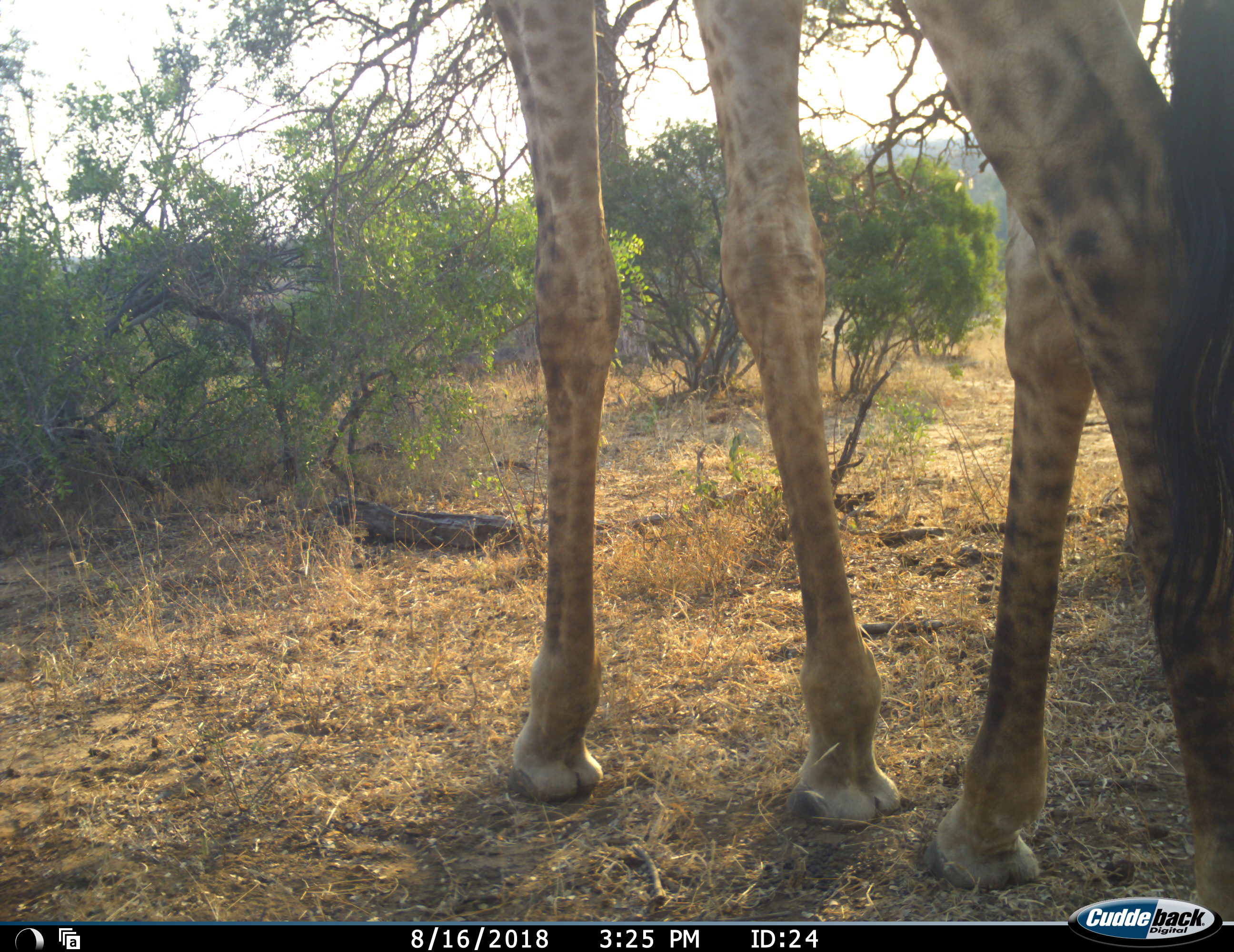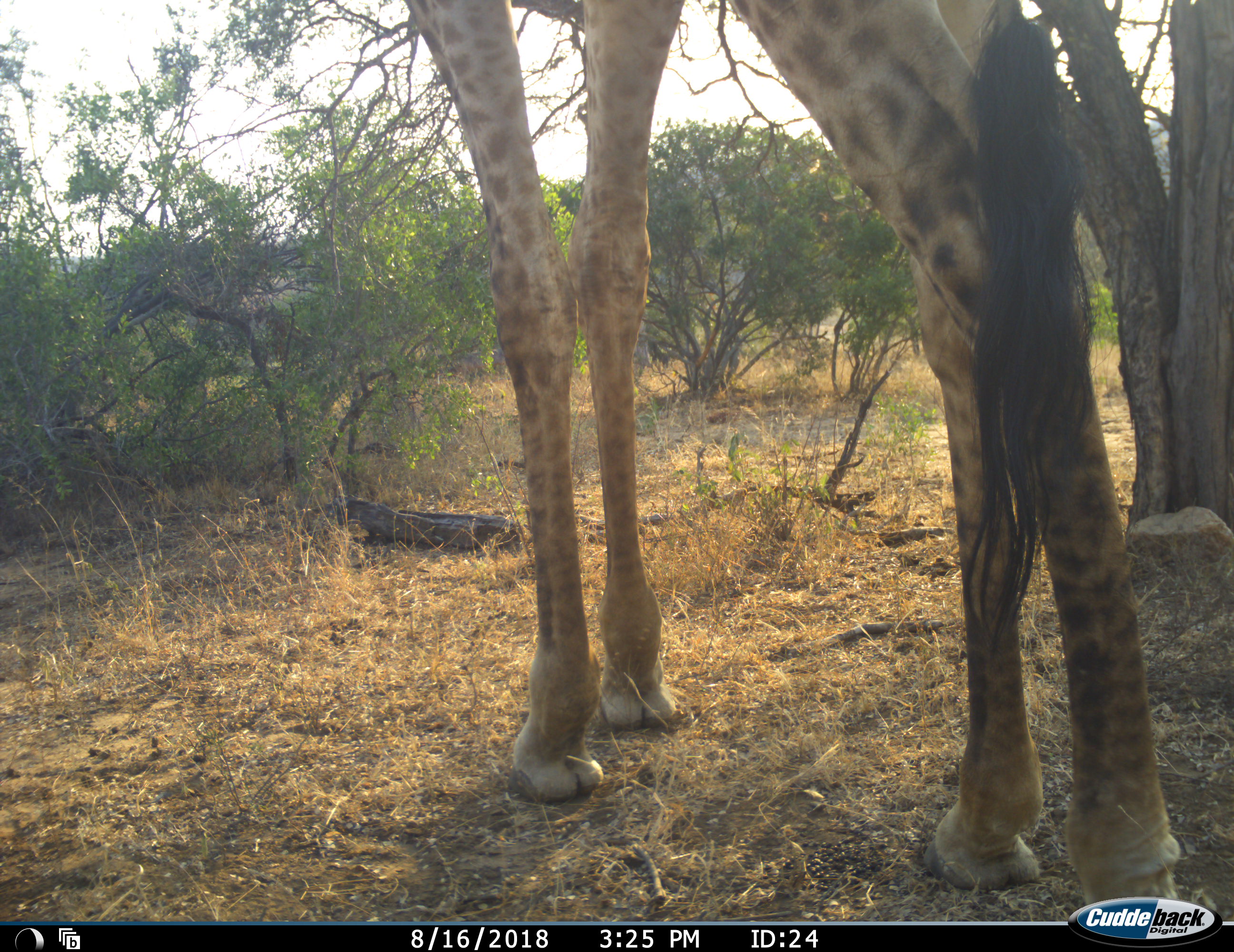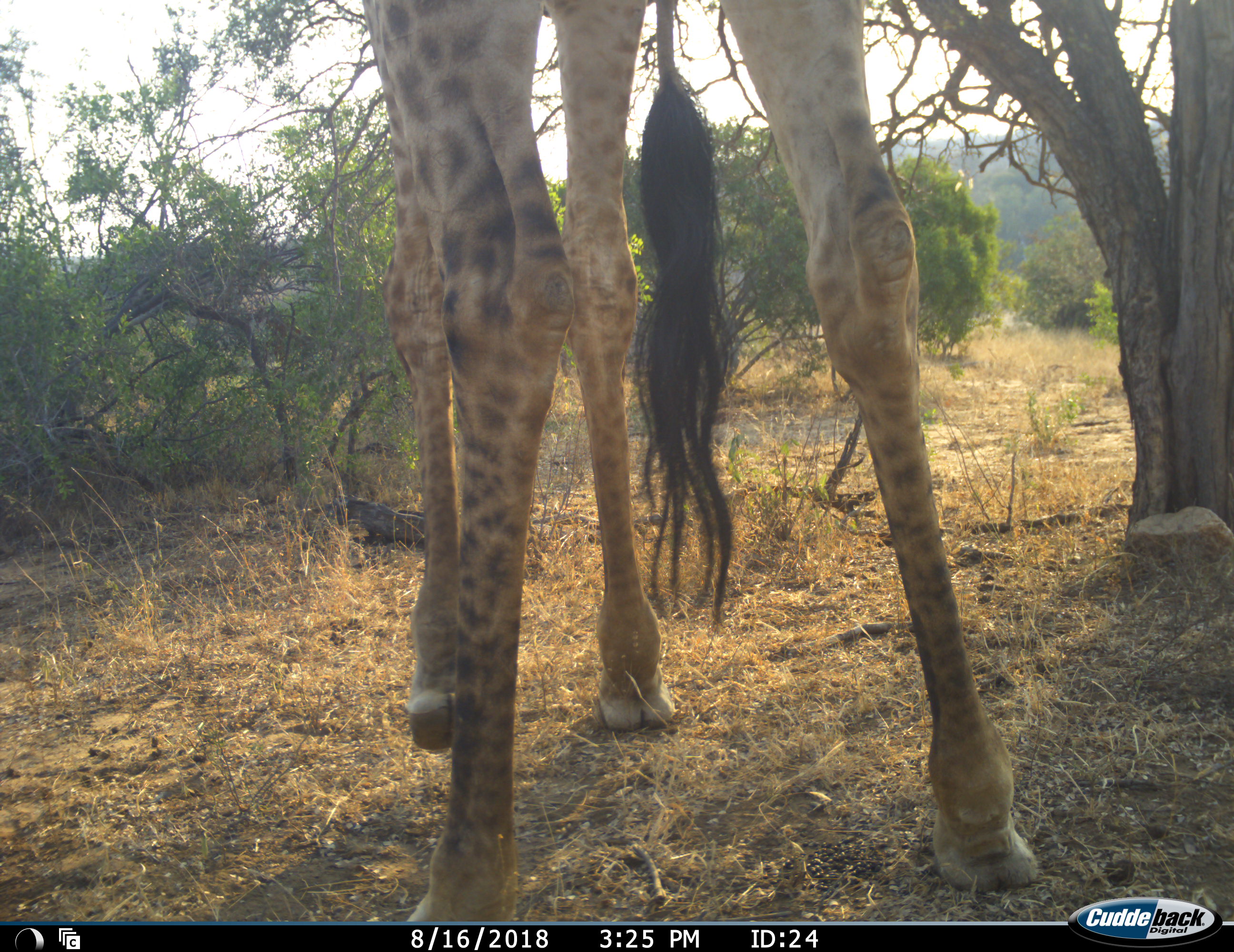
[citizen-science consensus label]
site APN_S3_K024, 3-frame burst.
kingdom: Animalia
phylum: Chordata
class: Mammalia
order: Artiodactyla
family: Giraffidae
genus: Giraffa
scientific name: Giraffa camelopardalis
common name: giraffe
Giraffe (Giraffa camelopardalis), count 1. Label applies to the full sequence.